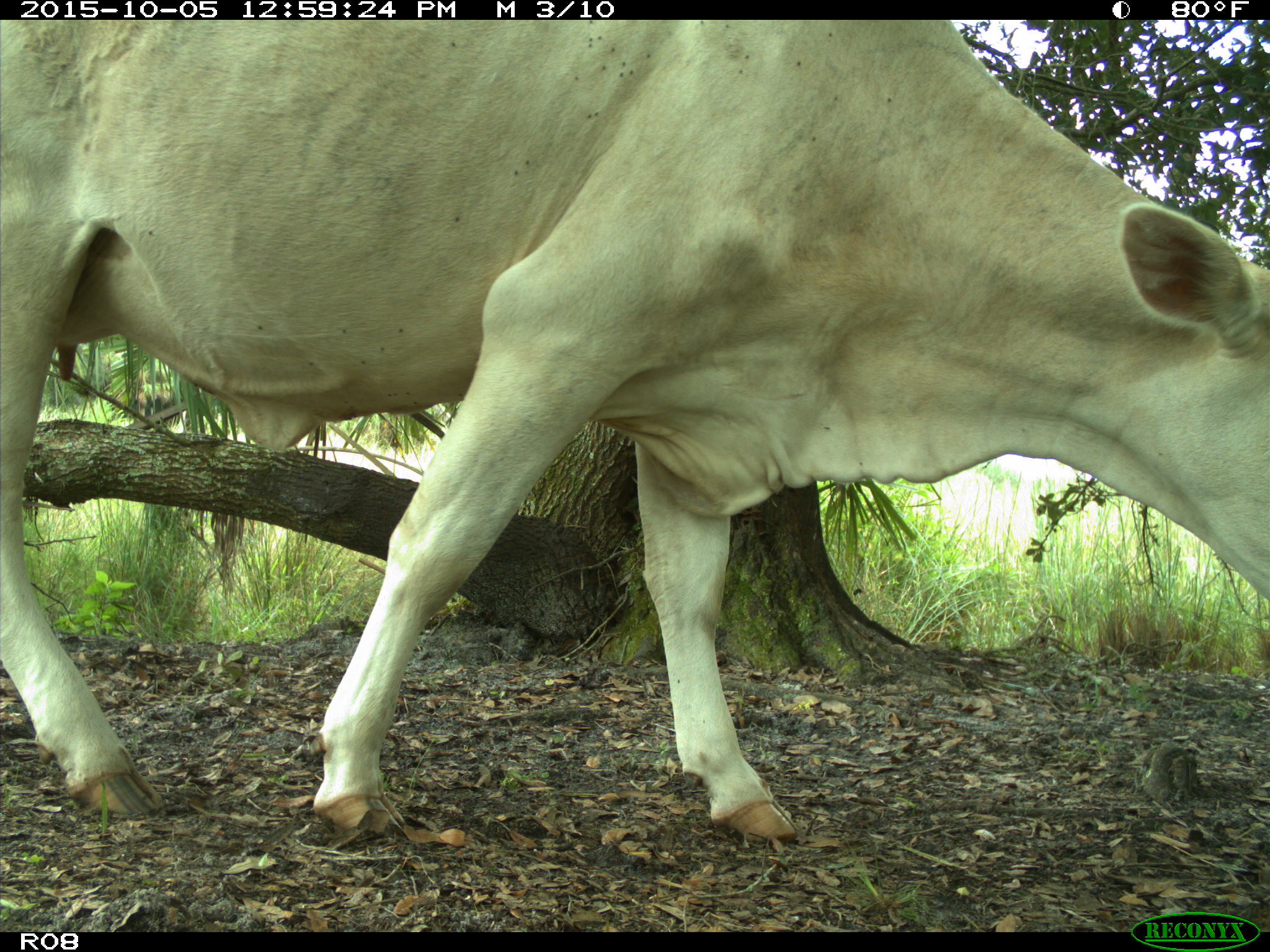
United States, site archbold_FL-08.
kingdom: Animalia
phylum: Chordata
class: Mammalia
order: Artiodactyla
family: Bovidae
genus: Bos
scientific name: Bos taurus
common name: domestic cow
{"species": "Bos taurus (domestic cow)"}